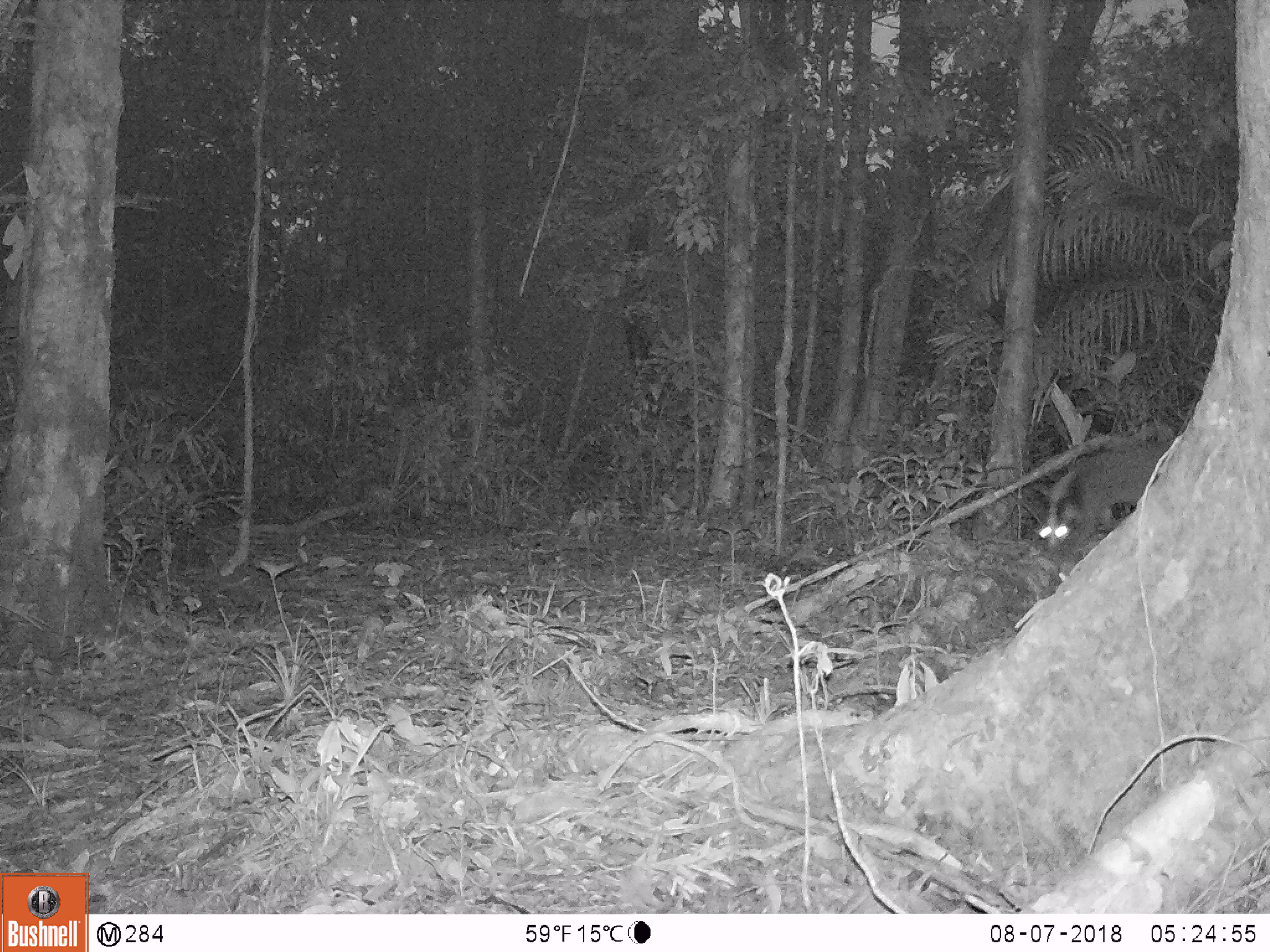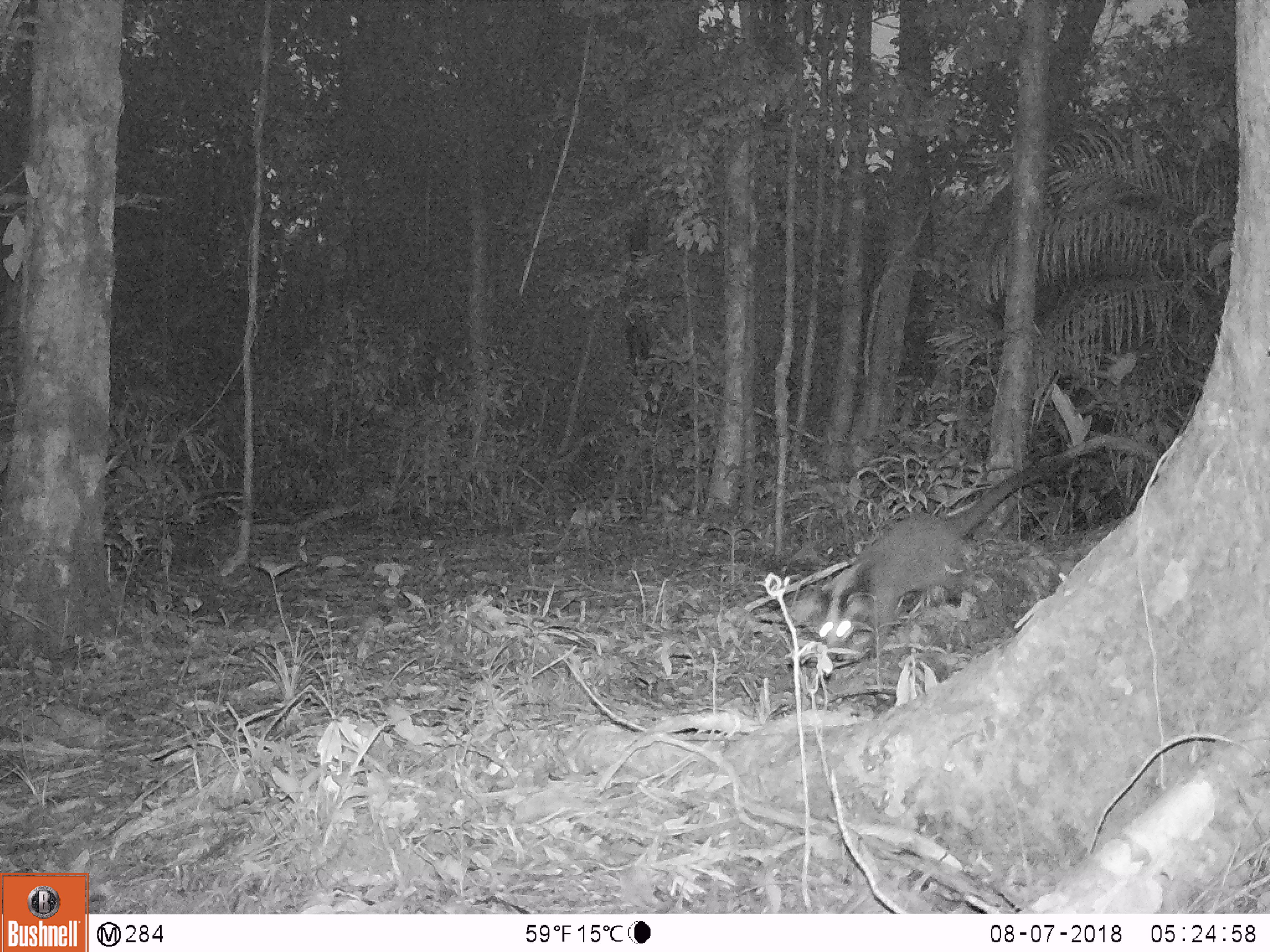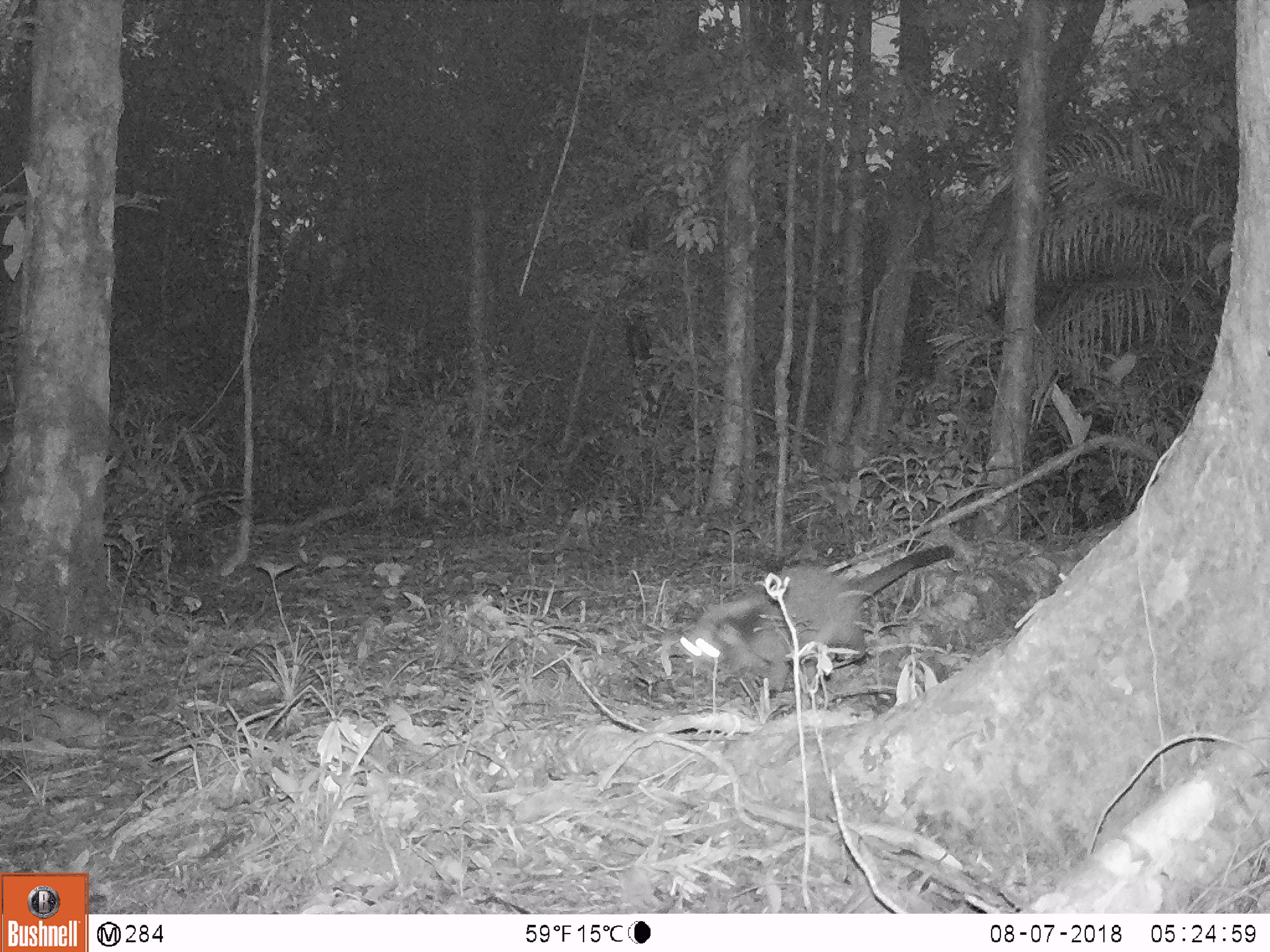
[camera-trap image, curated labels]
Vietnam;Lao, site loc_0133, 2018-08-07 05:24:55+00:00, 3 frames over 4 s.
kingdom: Animalia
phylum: Chordata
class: Mammalia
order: Carnivora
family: Viverridae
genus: Paguma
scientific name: Paguma larvata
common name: masked palm civet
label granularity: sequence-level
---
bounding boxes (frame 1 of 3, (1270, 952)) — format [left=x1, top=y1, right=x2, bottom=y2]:
masked palm civet: [left=1037, top=446, right=1167, bottom=550]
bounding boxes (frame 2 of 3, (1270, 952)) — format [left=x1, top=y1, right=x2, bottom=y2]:
masked palm civet: [left=815, top=432, right=1163, bottom=650]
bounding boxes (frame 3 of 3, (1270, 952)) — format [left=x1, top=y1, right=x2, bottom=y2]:
masked palm civet: [left=680, top=544, right=958, bottom=696]